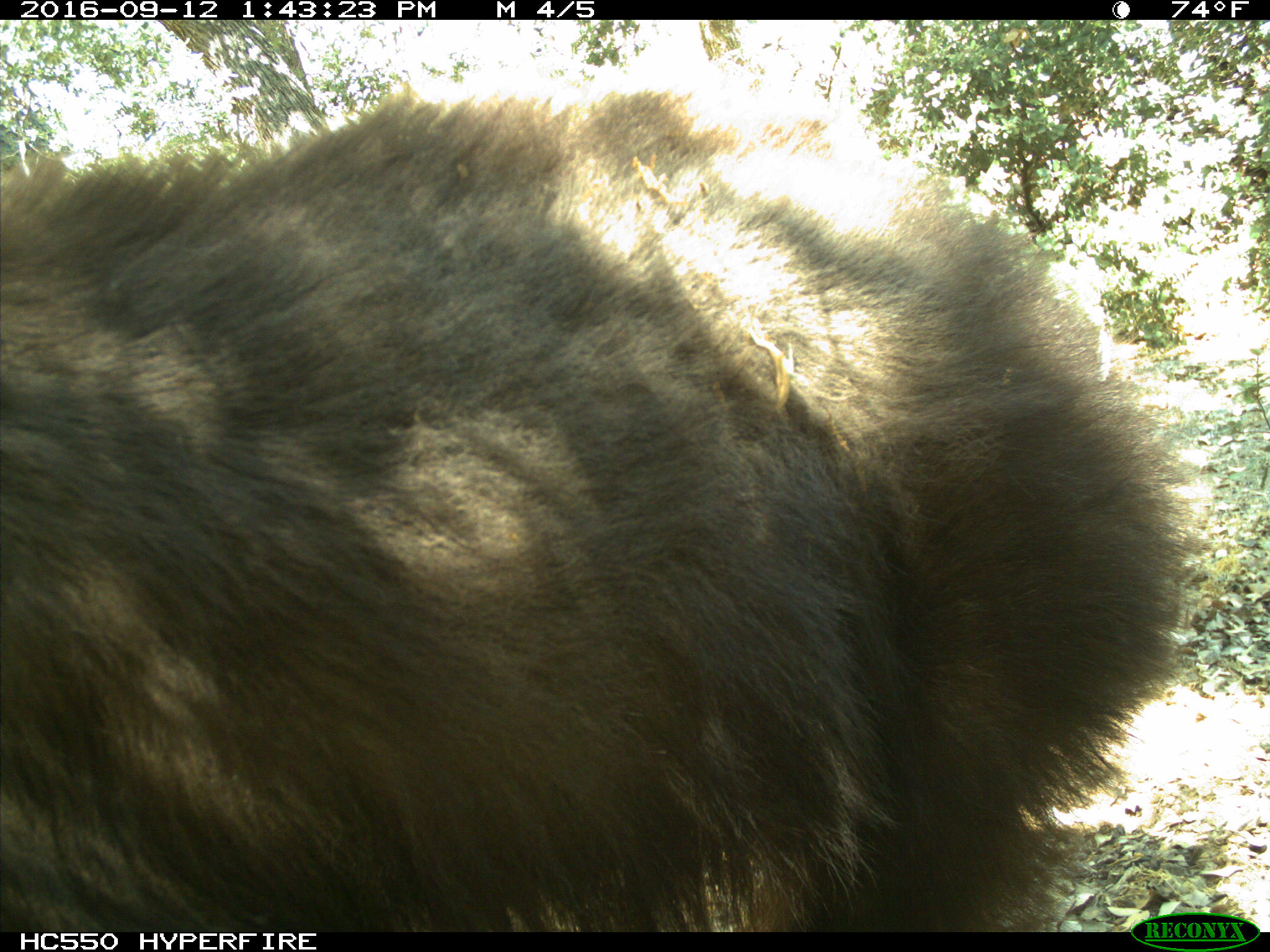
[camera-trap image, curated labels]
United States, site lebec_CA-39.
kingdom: Animalia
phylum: Chordata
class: Mammalia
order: Carnivora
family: Ursidae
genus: Ursus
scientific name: Ursus americanus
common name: american black bear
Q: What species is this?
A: Ursus americanus (american black bear).